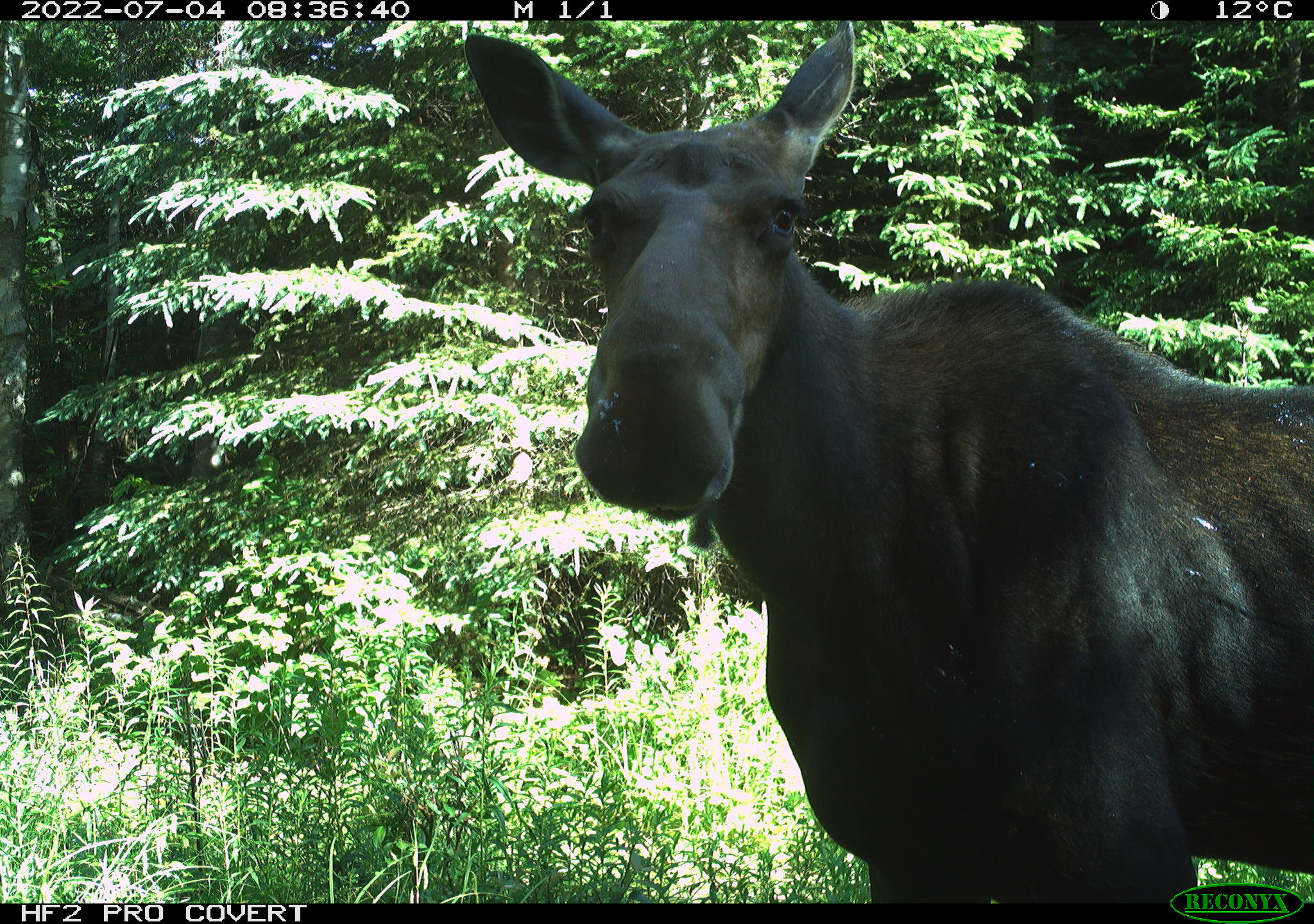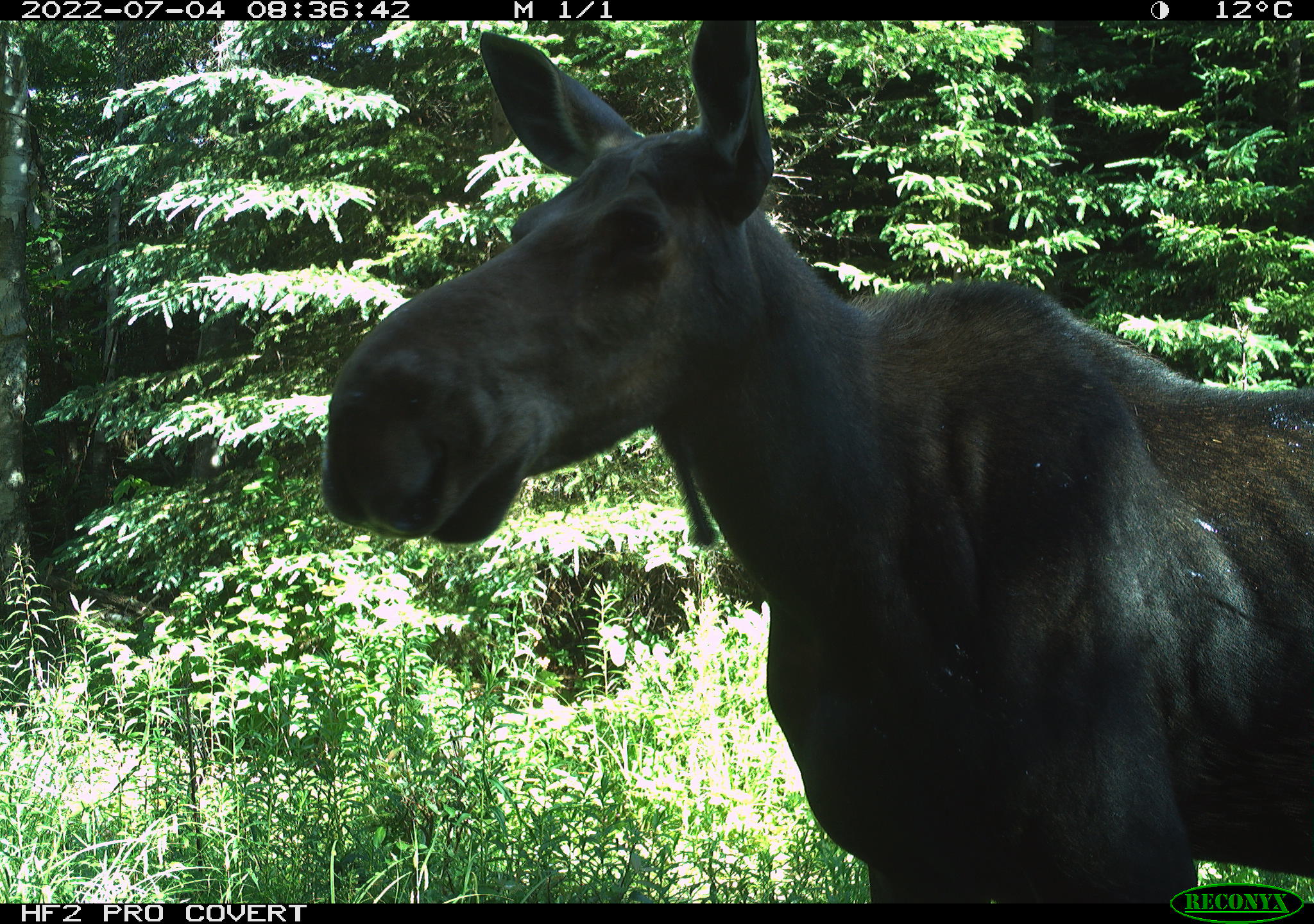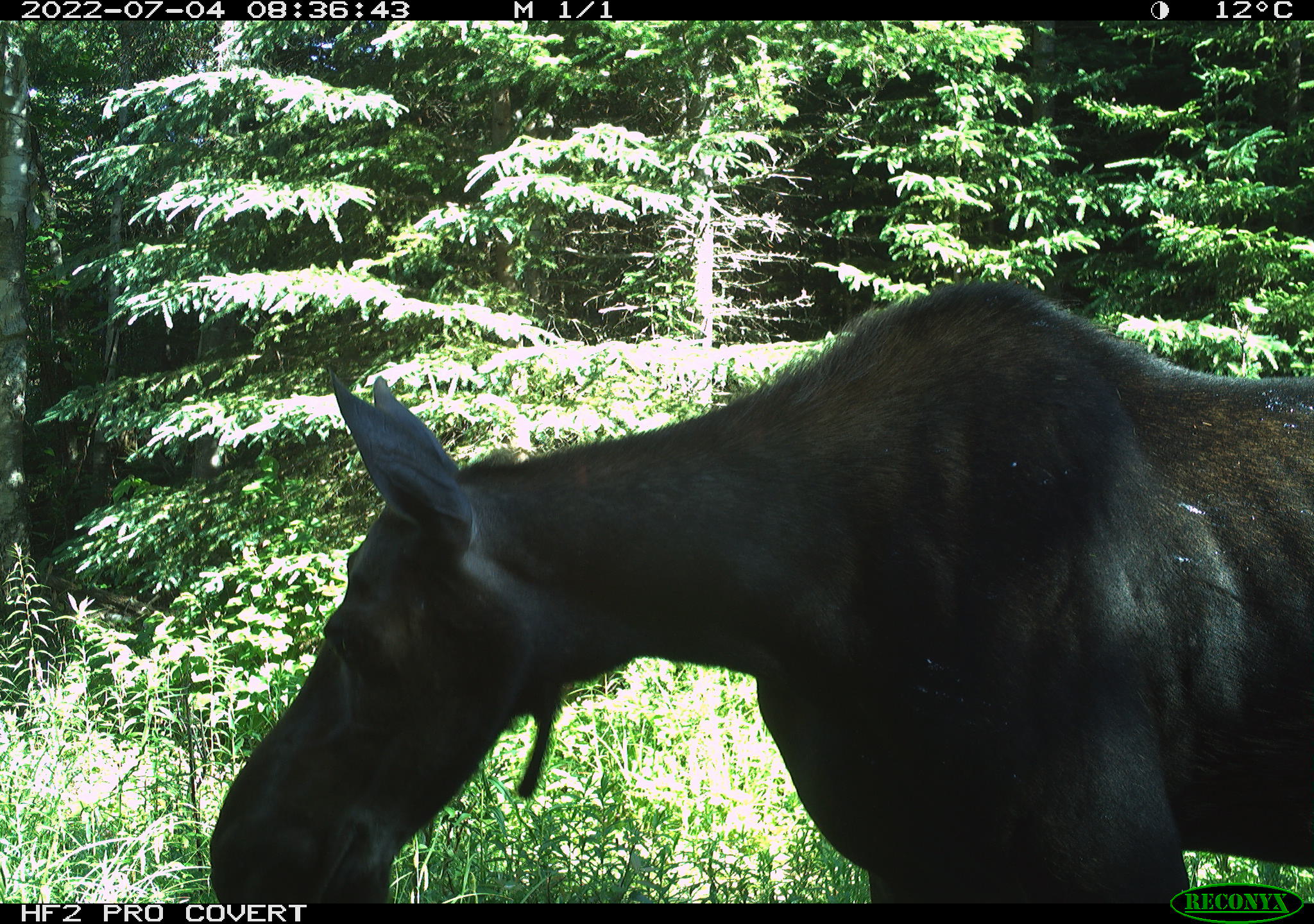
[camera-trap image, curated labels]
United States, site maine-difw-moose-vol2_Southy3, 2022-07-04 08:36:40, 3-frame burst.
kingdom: Animalia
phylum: Chordata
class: Mammalia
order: Artiodactyla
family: Cervidae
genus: Alces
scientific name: Alces alces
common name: moose